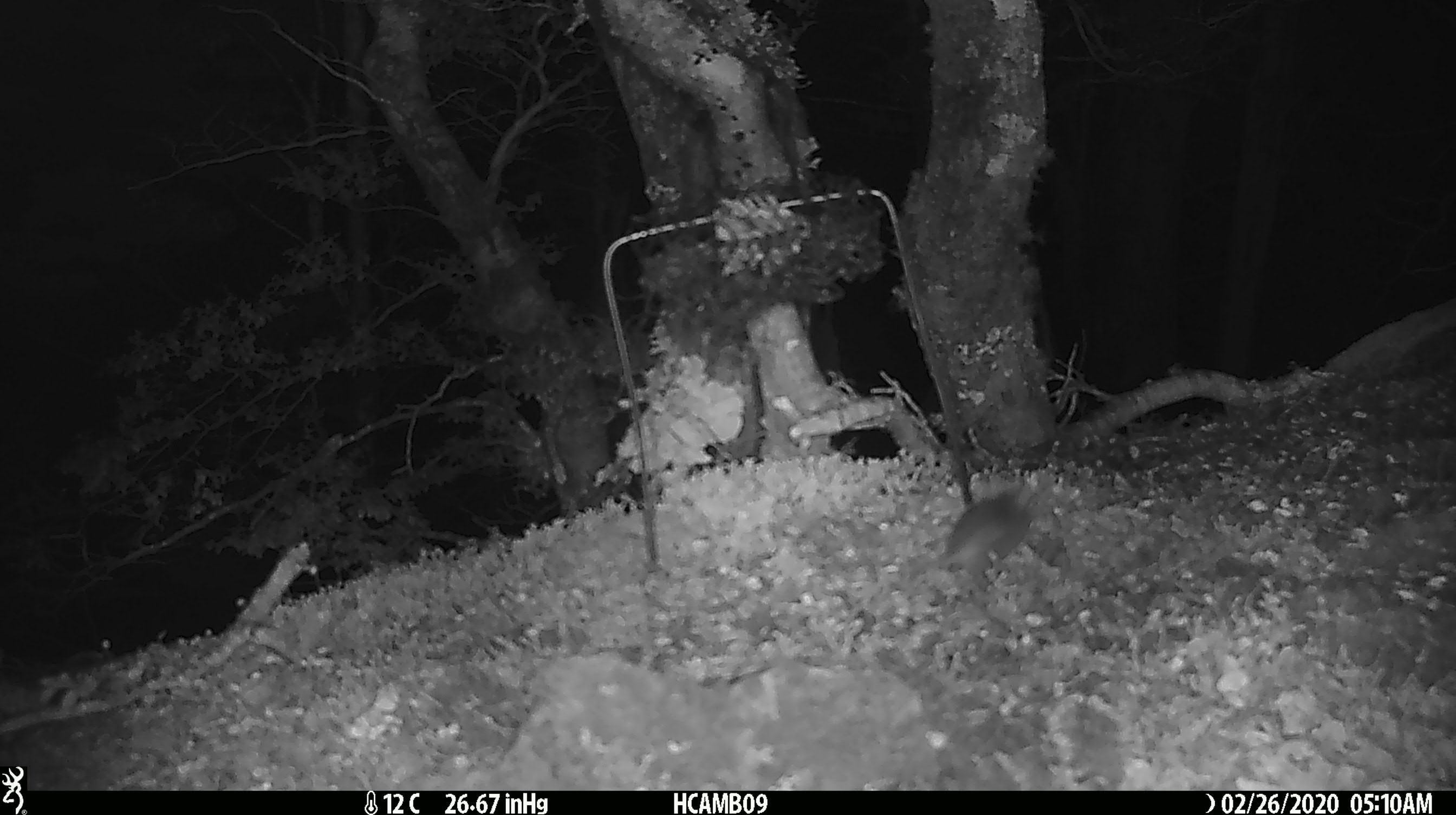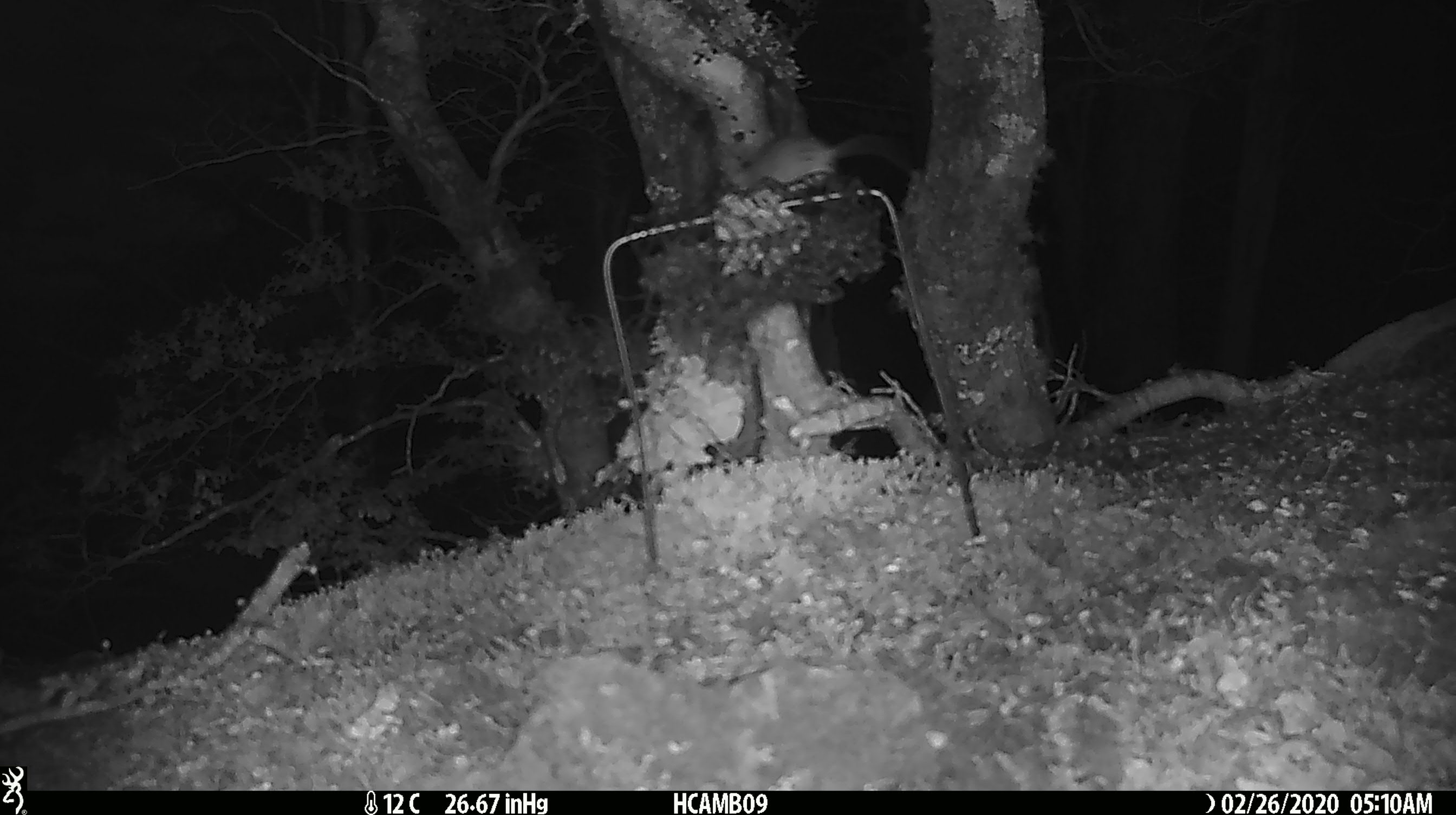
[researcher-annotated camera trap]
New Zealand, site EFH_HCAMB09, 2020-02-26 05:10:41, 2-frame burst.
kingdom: Animalia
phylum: Chordata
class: Mammalia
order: Rodentia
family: Muridae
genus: Mus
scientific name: Mus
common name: mouse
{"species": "mouse (Mus)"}